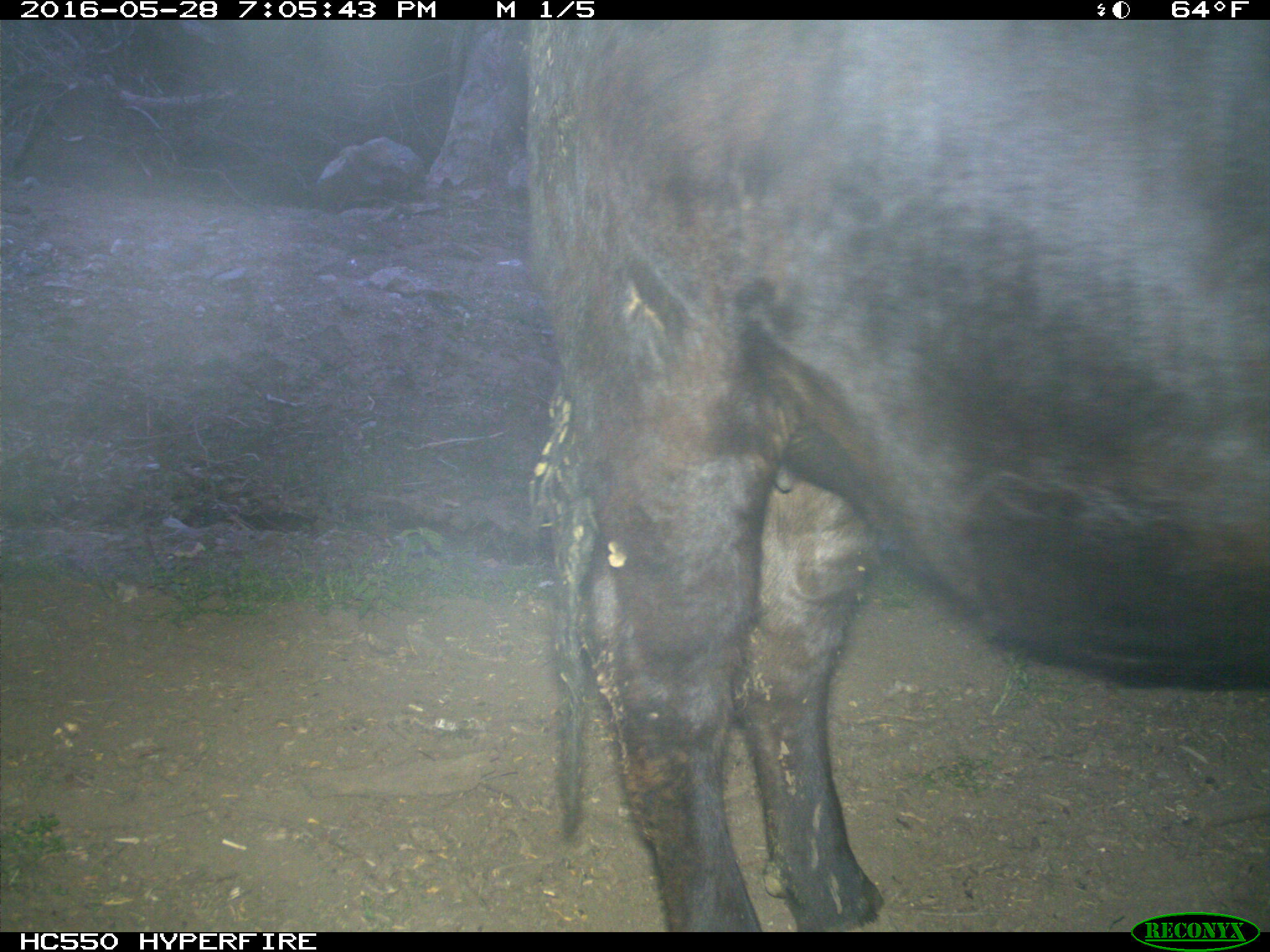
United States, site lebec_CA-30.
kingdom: Animalia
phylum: Chordata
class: Mammalia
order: Artiodactyla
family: Bovidae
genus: Bos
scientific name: Bos taurus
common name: domestic cow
Bos taurus (domestic cow).